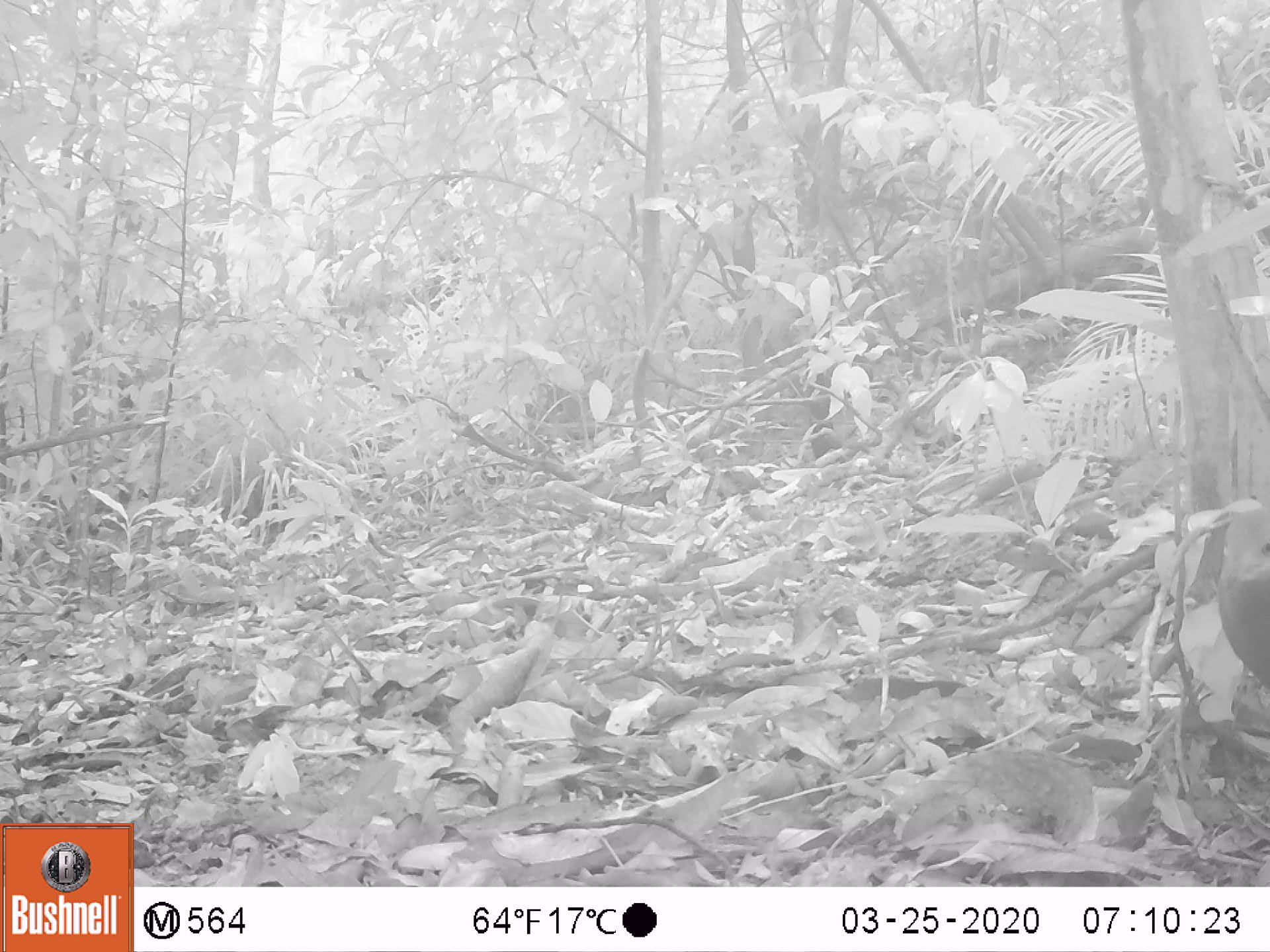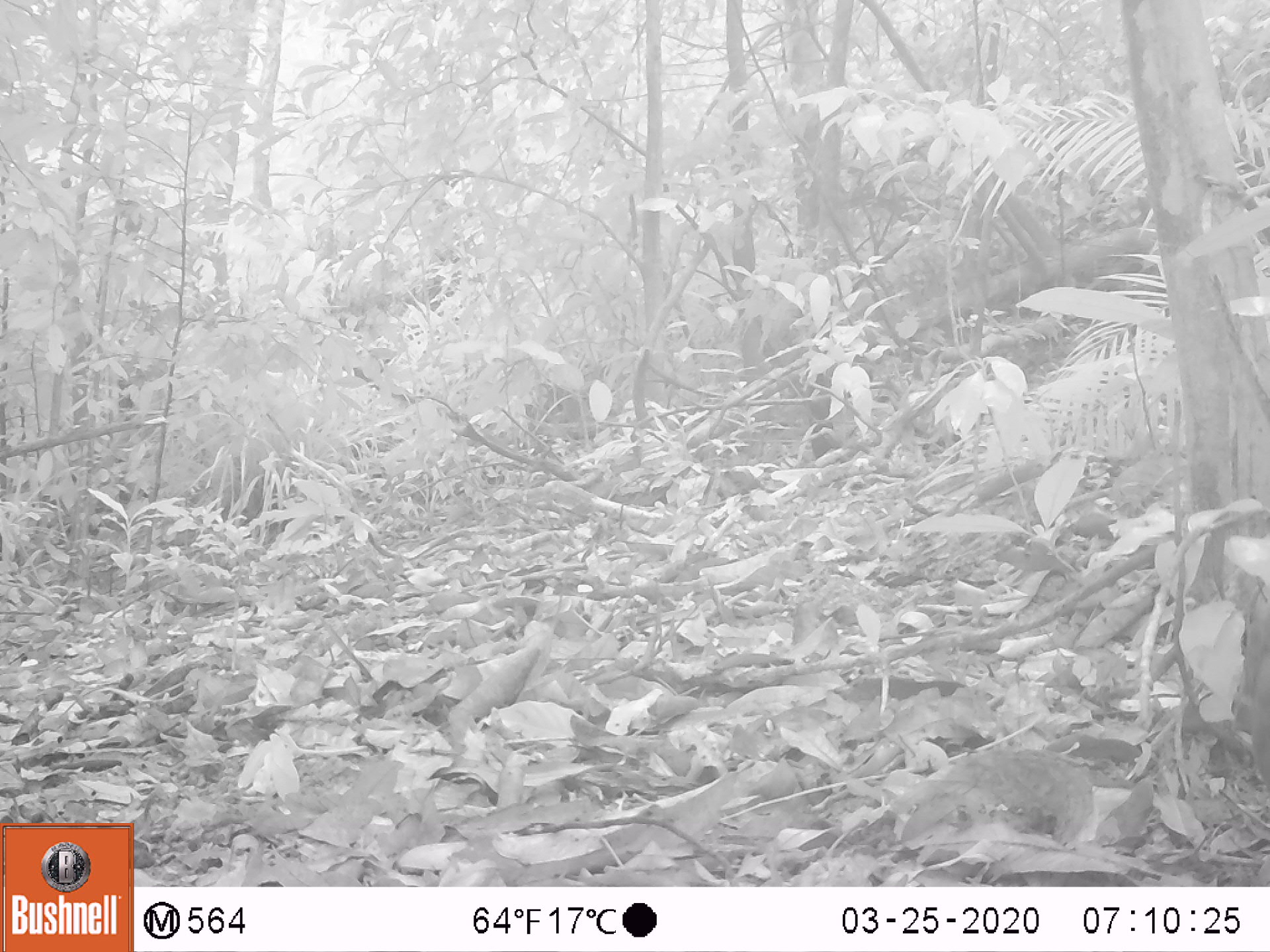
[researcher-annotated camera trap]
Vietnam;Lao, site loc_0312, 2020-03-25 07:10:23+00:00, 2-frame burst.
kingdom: Animalia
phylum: Chordata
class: Aves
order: Galliformes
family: Phasianidae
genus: Polyplectron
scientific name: Polyplectron bicalcaratum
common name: gray peacock-pheasant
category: grey peacock pheasant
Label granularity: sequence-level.